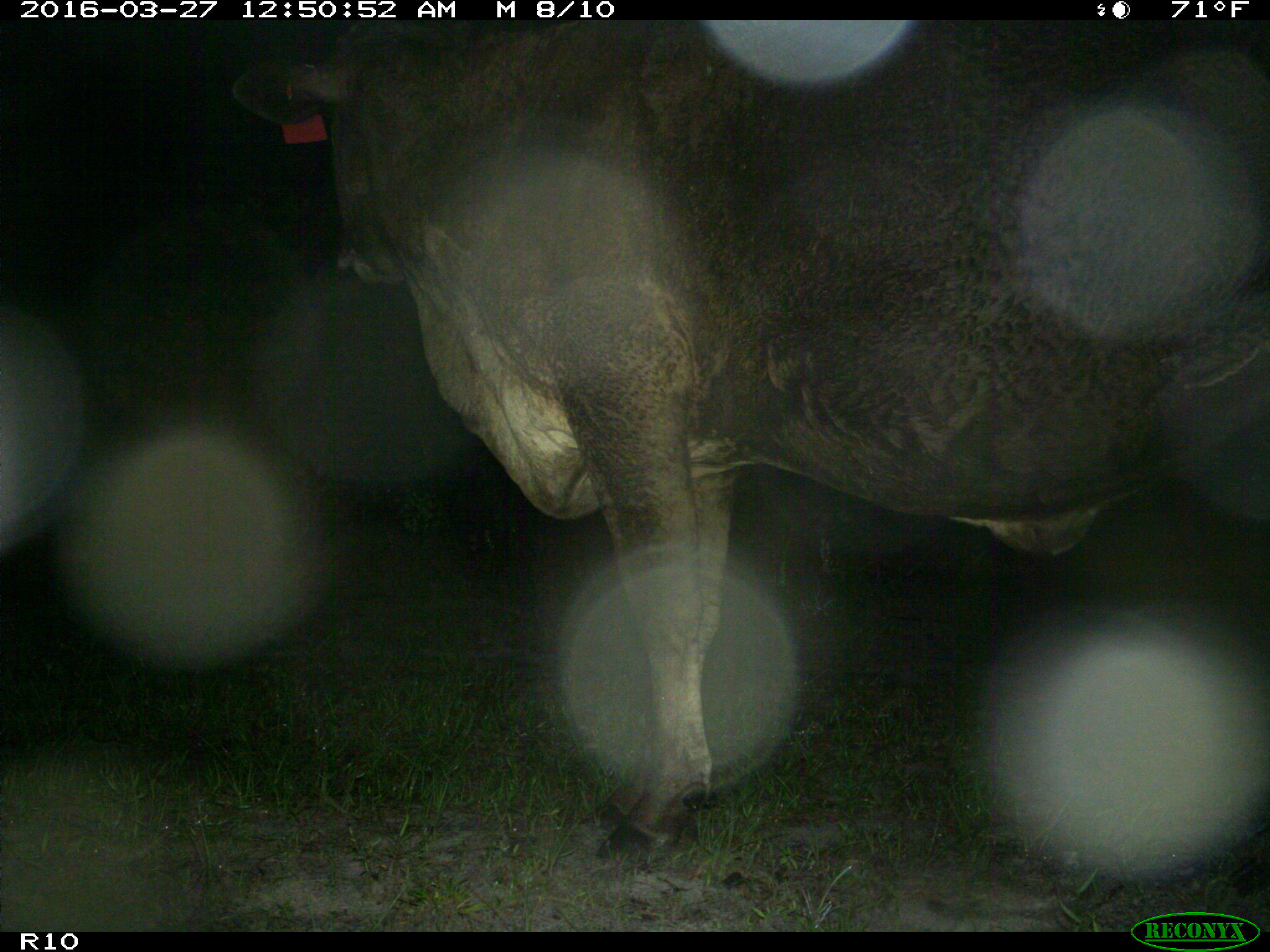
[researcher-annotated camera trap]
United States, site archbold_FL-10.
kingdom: Animalia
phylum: Chordata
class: Mammalia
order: Artiodactyla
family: Bovidae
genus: Bos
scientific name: Bos taurus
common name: domestic cow